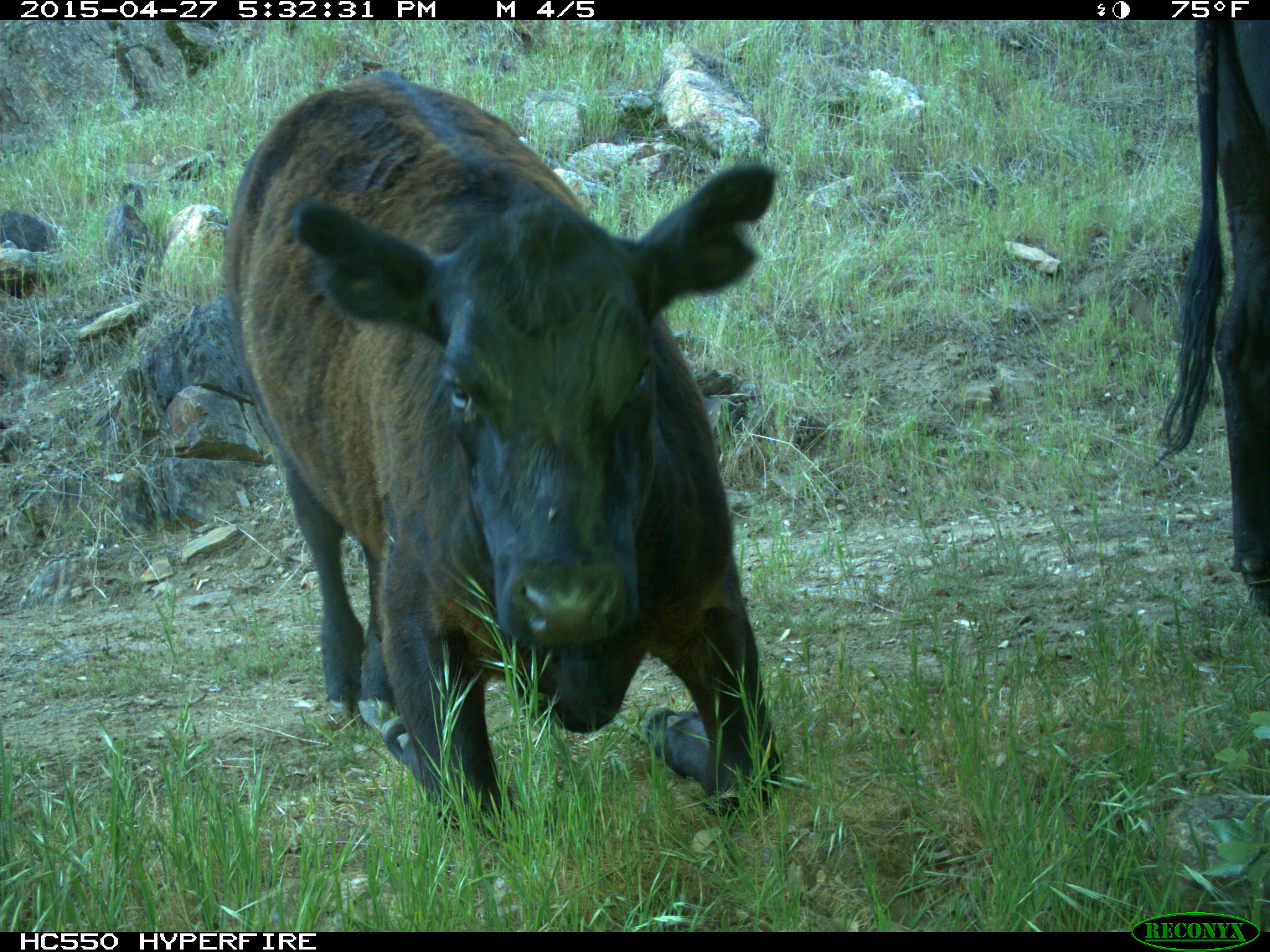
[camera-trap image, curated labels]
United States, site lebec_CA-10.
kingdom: Animalia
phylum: Chordata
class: Mammalia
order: Artiodactyla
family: Bovidae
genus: Bos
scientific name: Bos taurus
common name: domestic cow